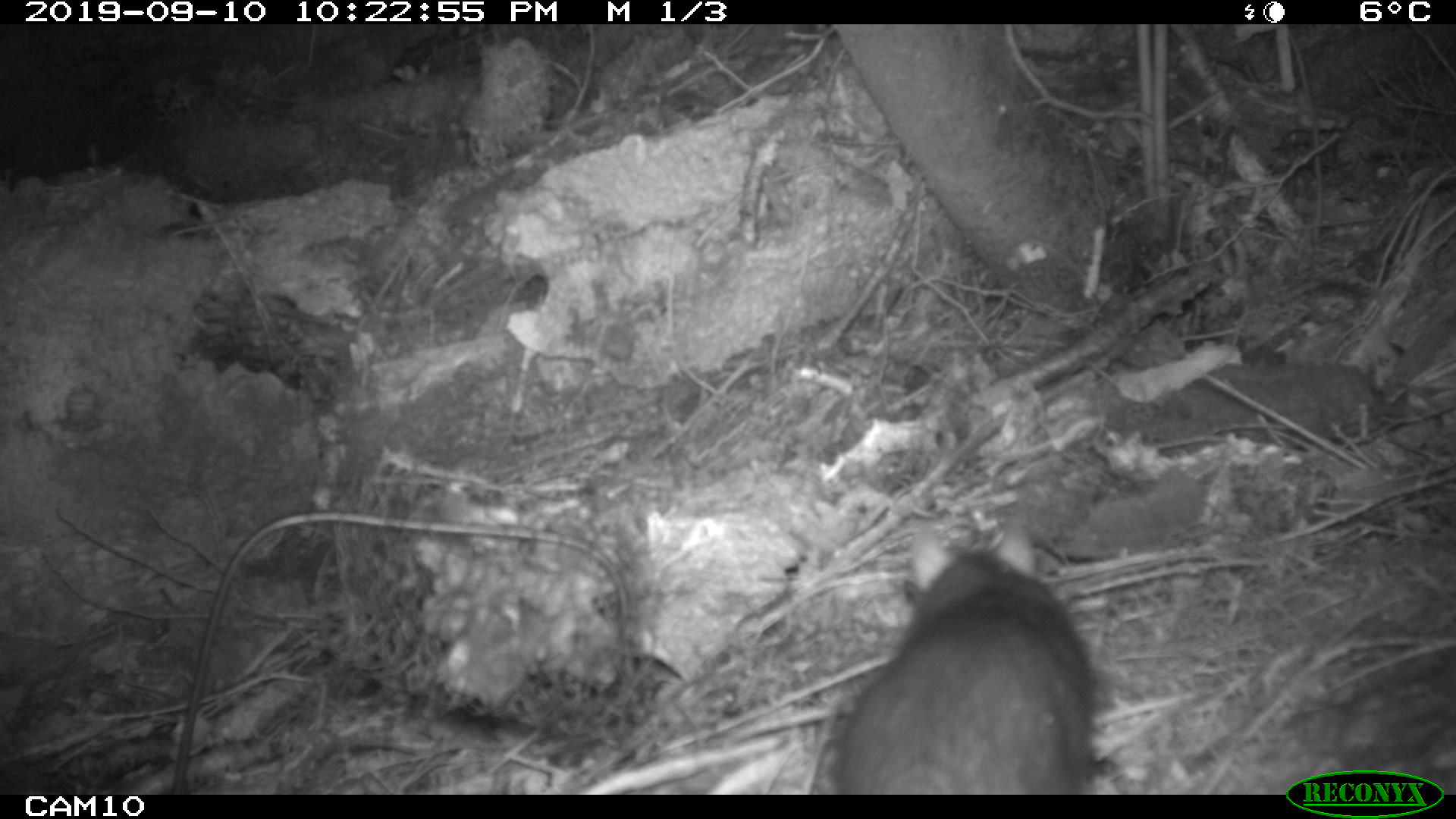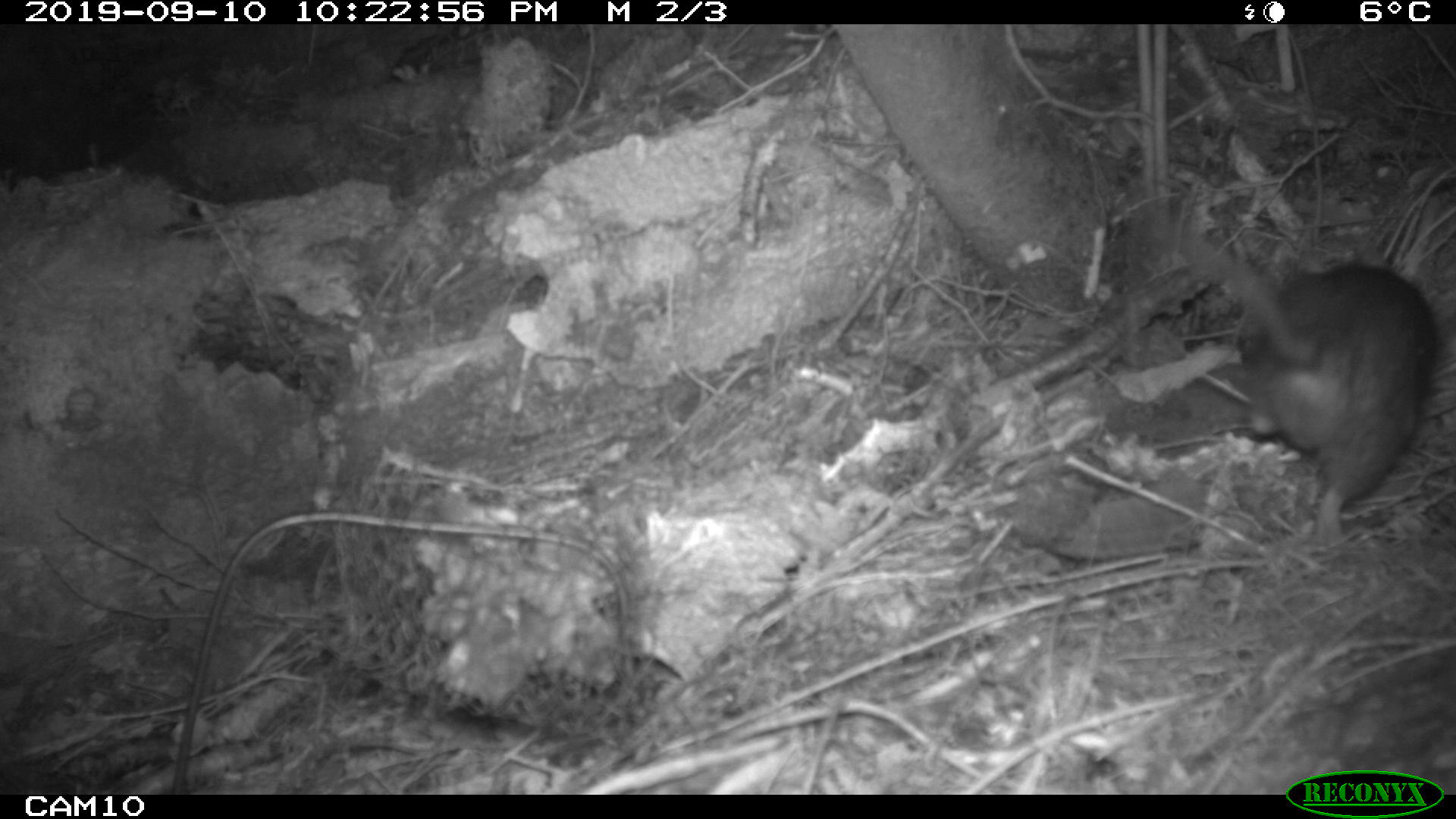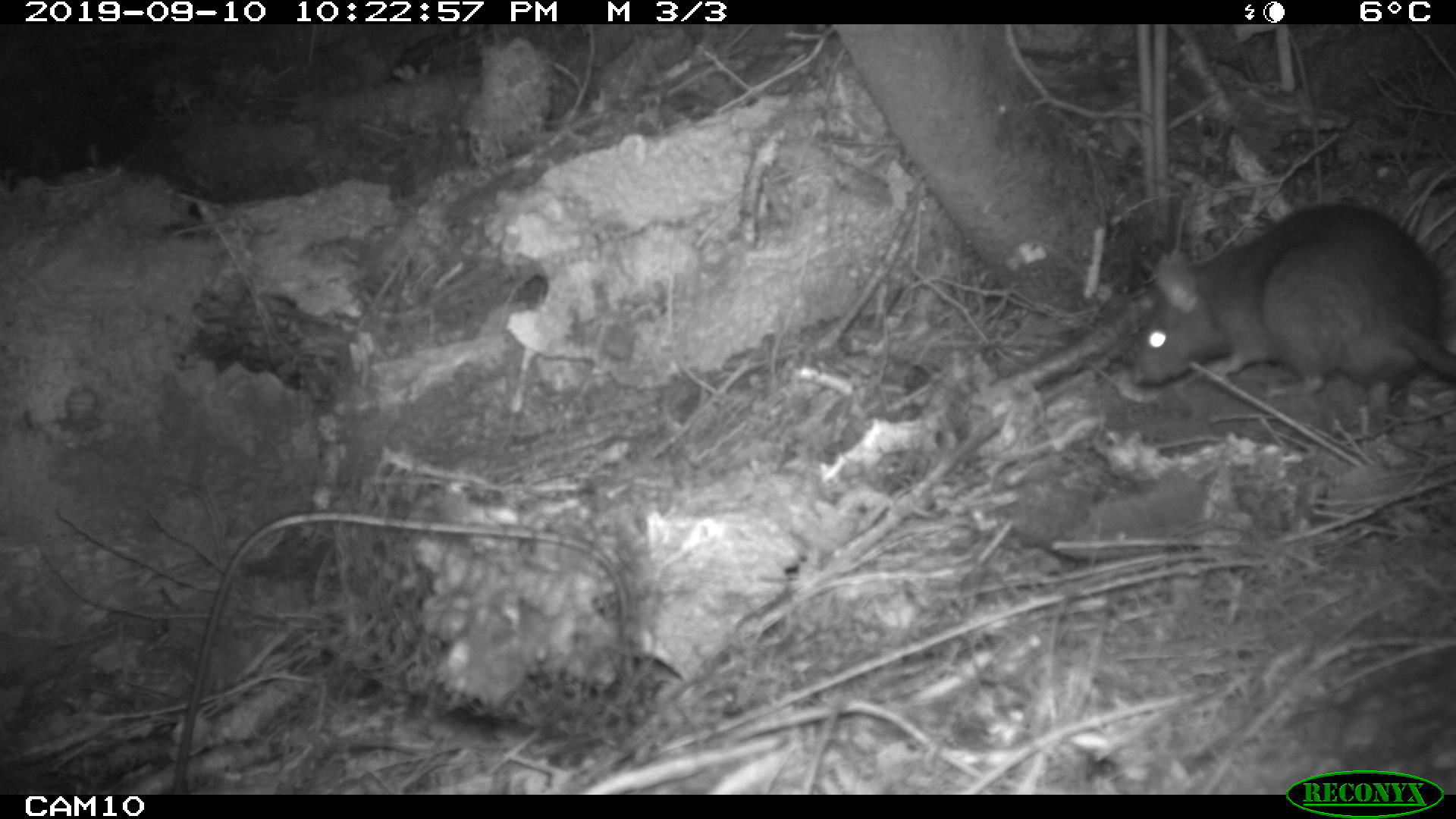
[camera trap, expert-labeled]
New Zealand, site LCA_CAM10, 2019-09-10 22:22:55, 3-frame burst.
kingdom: Animalia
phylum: Chordata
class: Mammalia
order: Rodentia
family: Muridae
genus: Rattus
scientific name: Rattus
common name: rat